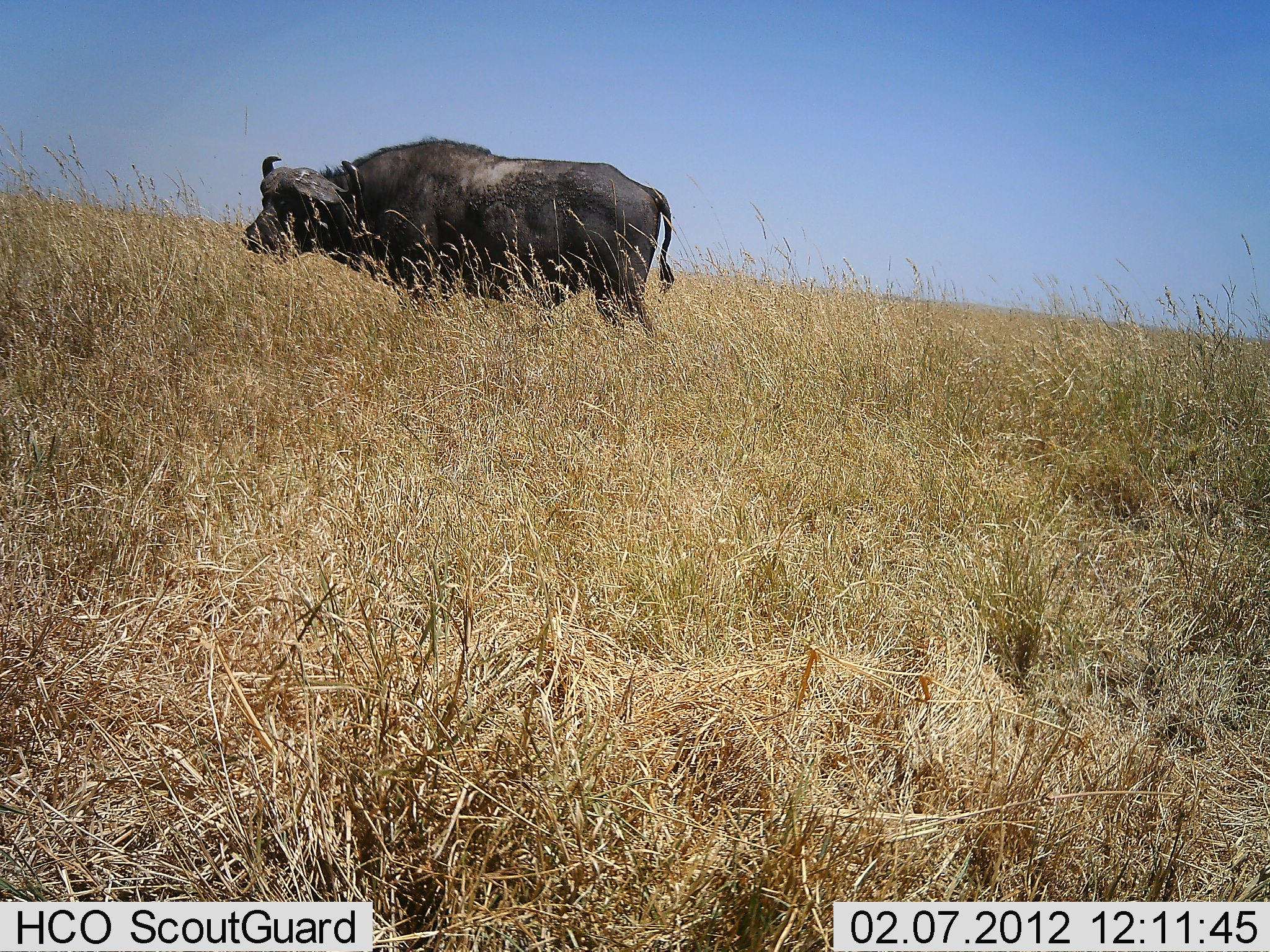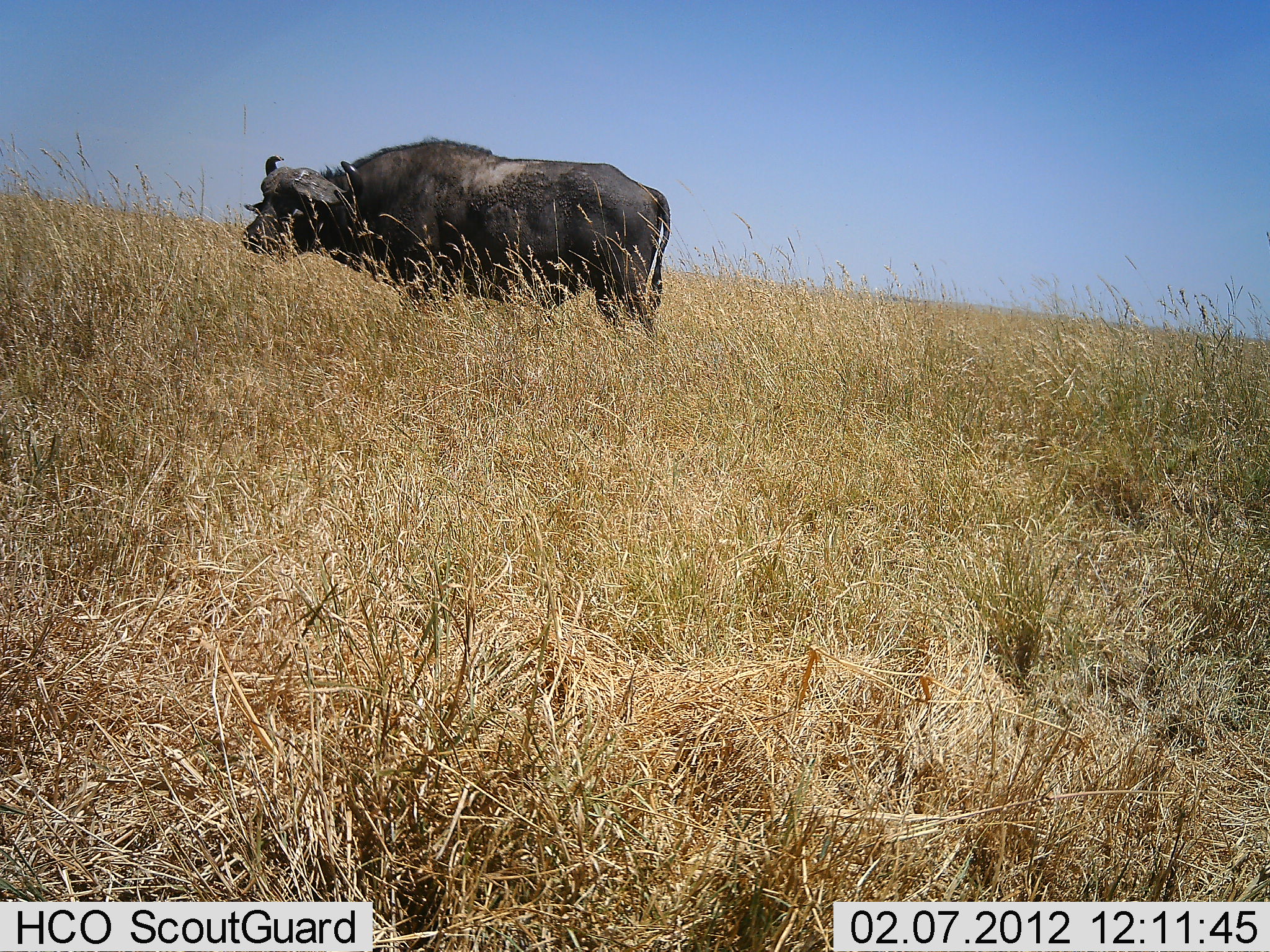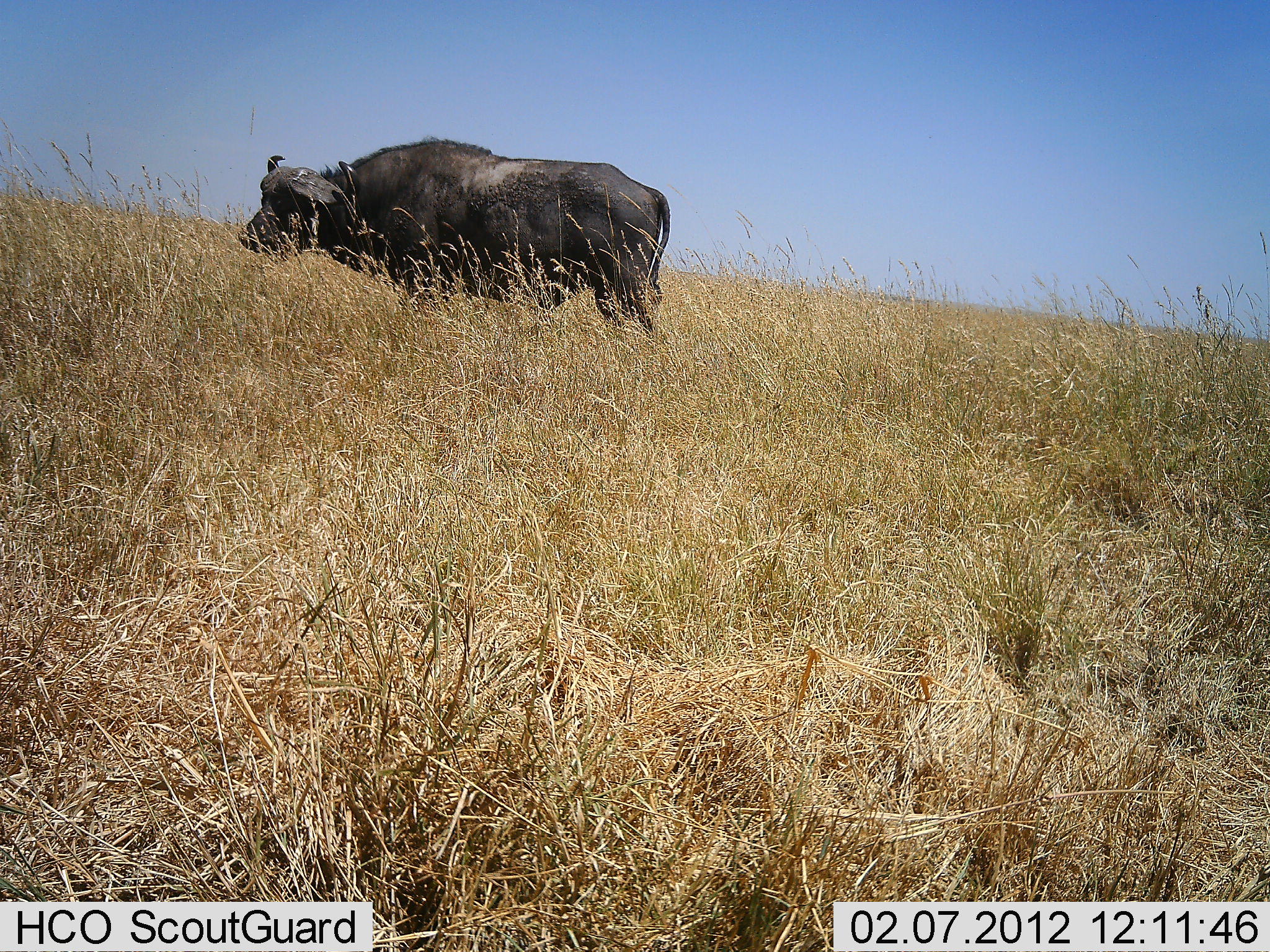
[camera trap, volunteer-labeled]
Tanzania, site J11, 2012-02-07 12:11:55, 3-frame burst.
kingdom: Animalia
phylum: Chordata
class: Mammalia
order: Artiodactyla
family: Bovidae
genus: Syncerus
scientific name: Syncerus caffer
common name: cape buffalo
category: buffalo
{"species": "buffalo (cape buffalo) (Syncerus caffer)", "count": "1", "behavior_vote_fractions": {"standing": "94%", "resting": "0%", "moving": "0%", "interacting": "0%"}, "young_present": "0%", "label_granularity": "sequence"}